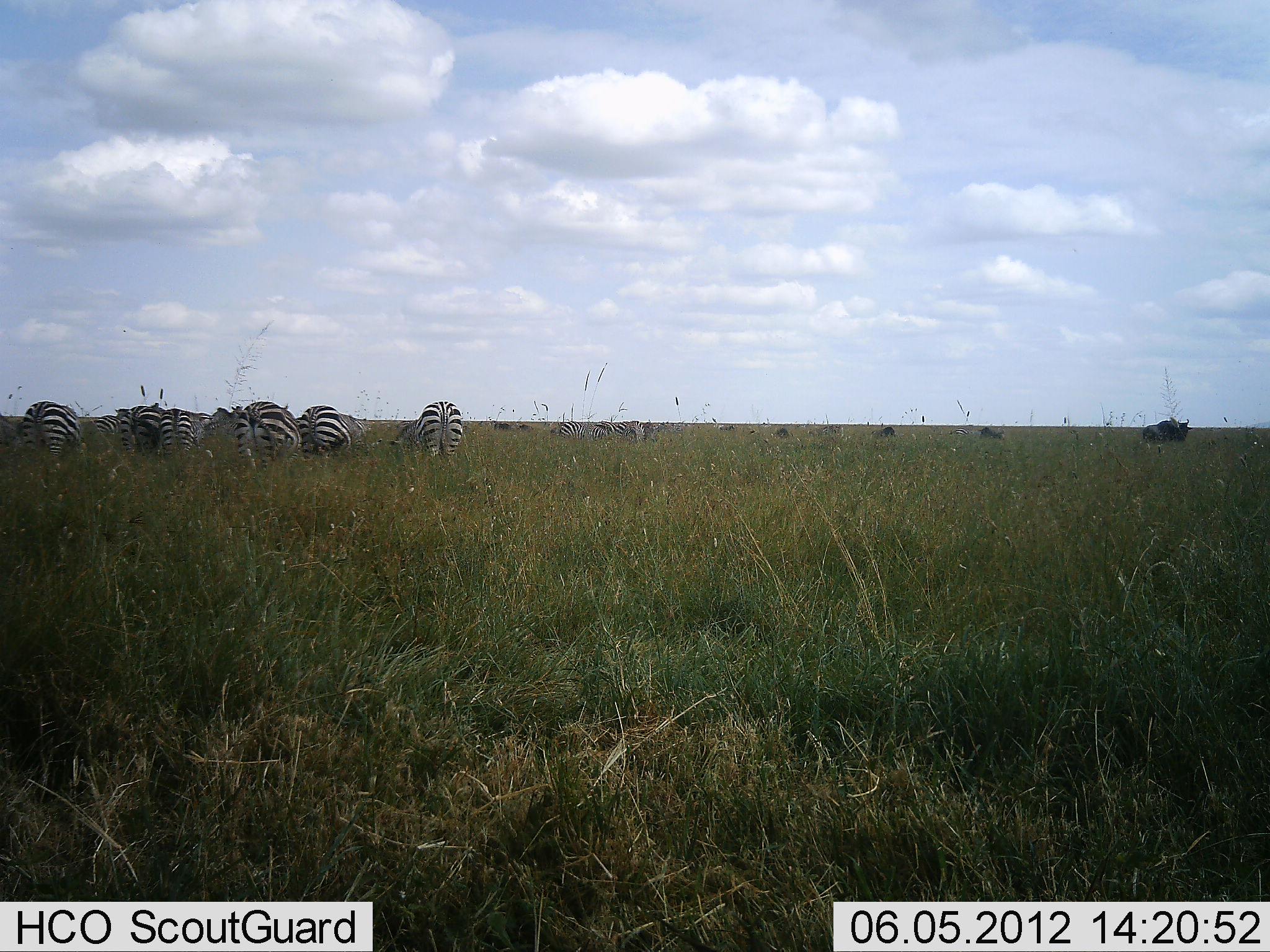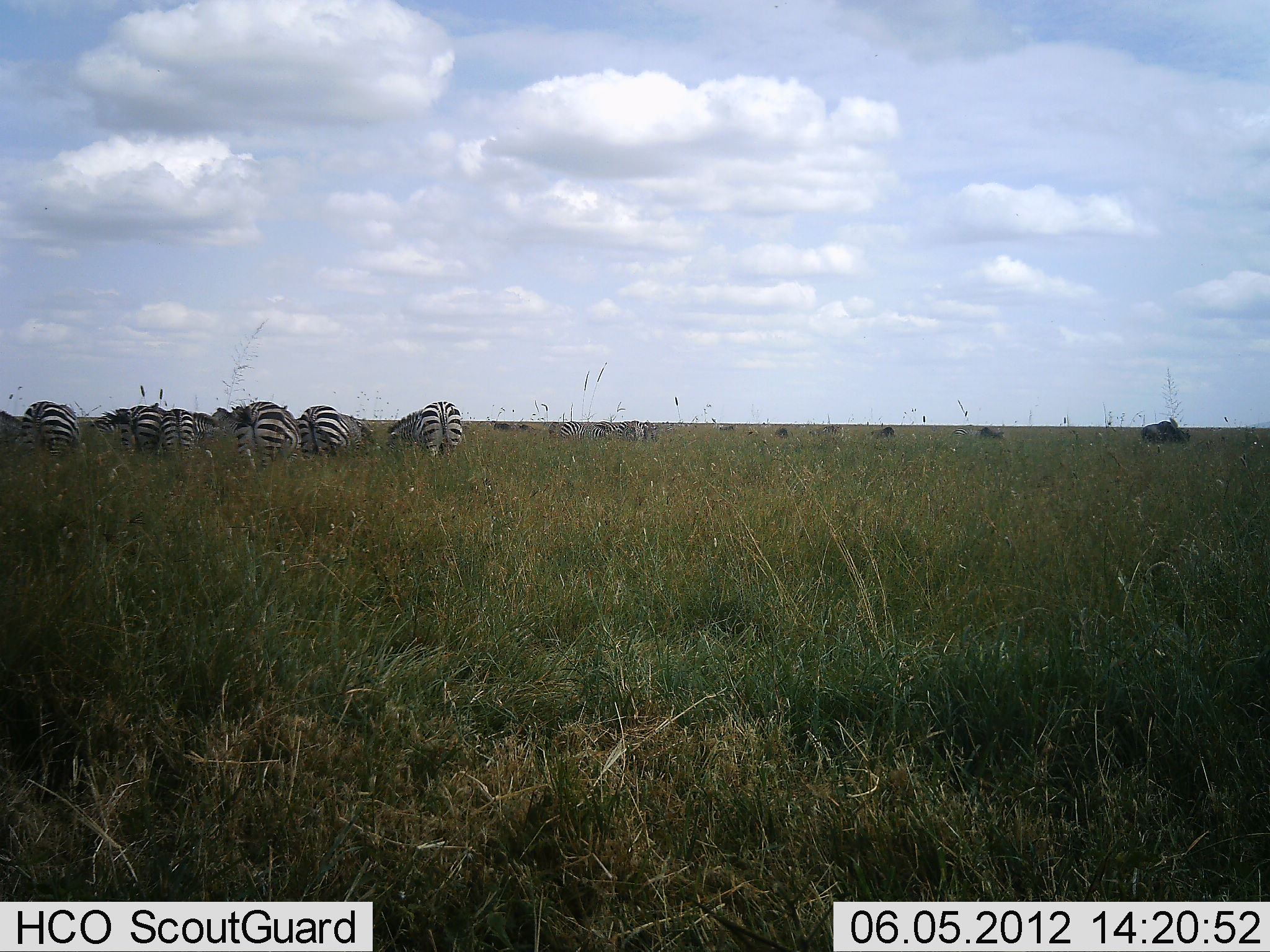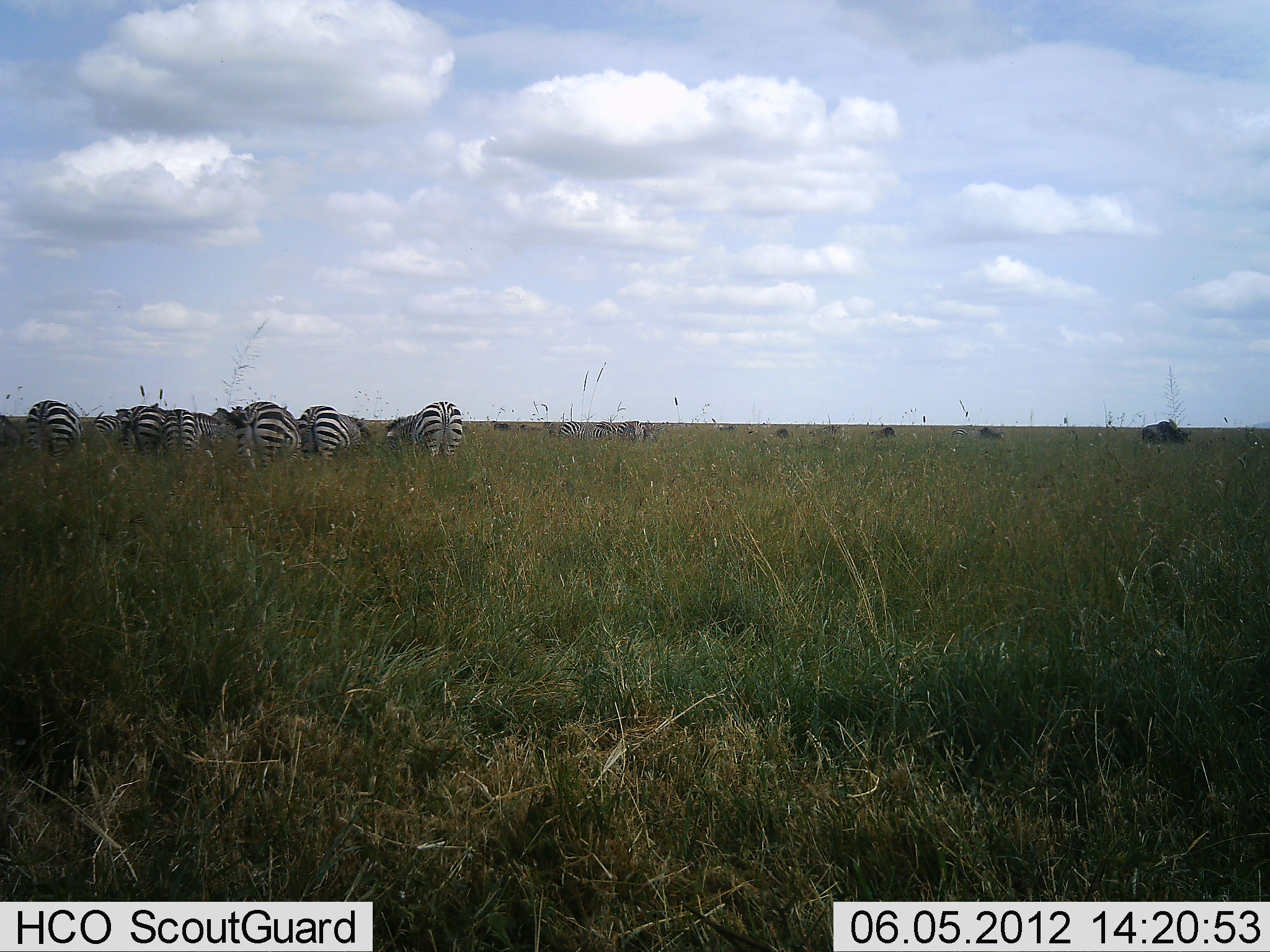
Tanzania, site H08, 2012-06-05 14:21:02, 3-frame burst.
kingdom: Animalia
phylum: Chordata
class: Mammalia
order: Artiodactyla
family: Bovidae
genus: Connochaetes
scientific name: Connochaetes taurinus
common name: blue wildebeest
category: wildebeest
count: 5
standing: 40%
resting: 0%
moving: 0%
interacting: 0%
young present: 0%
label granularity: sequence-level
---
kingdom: Animalia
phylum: Chordata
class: Mammalia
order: Perissodactyla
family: Equidae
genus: Equus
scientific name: Equus quagga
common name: plains zebra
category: zebra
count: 11-50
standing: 35%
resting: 0%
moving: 0%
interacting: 0%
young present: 0%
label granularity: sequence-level